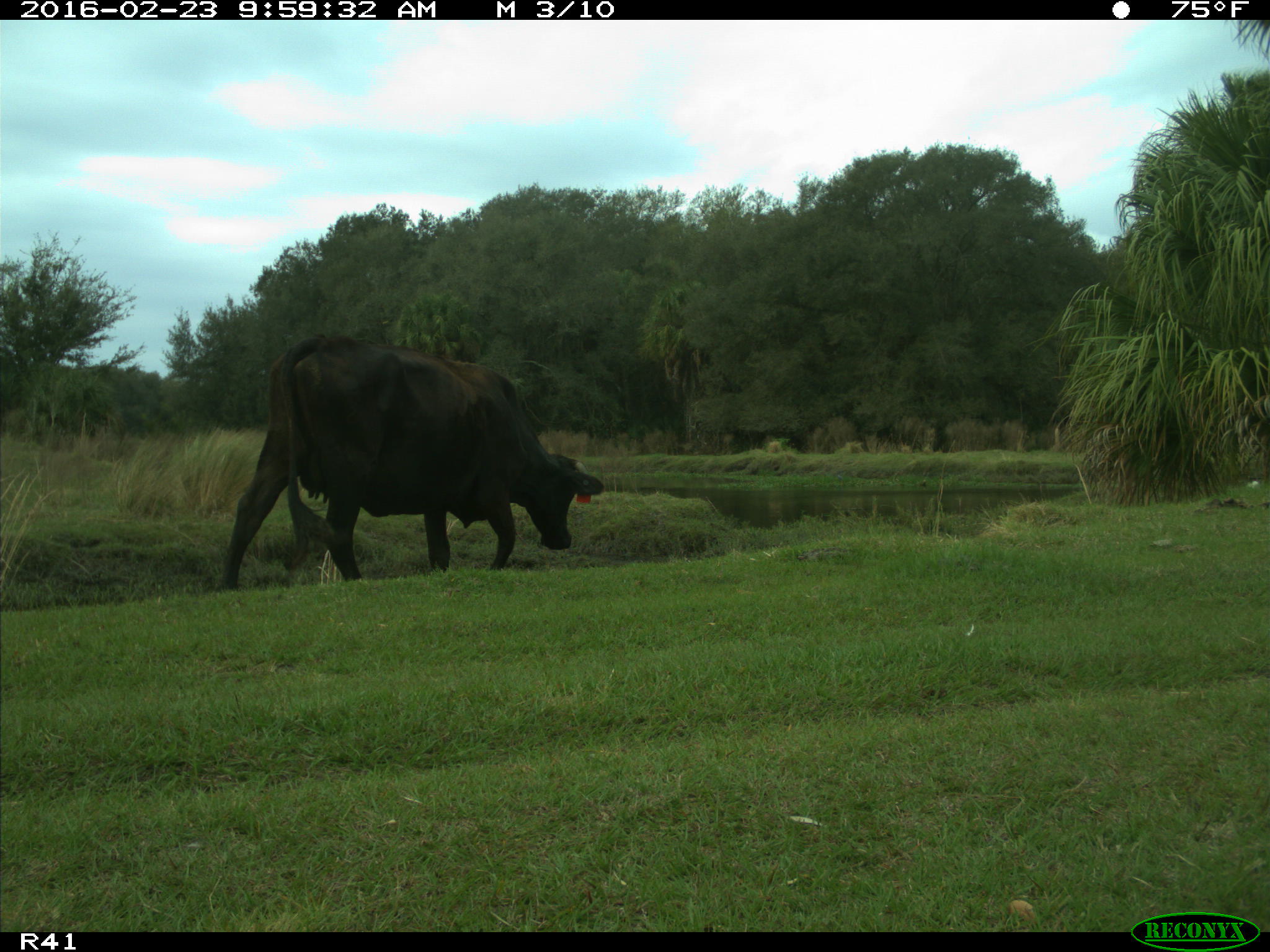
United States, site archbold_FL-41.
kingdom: Animalia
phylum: Chordata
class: Mammalia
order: Artiodactyla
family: Bovidae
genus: Bos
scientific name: Bos taurus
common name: domestic cow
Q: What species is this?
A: Bos taurus (domestic cow).